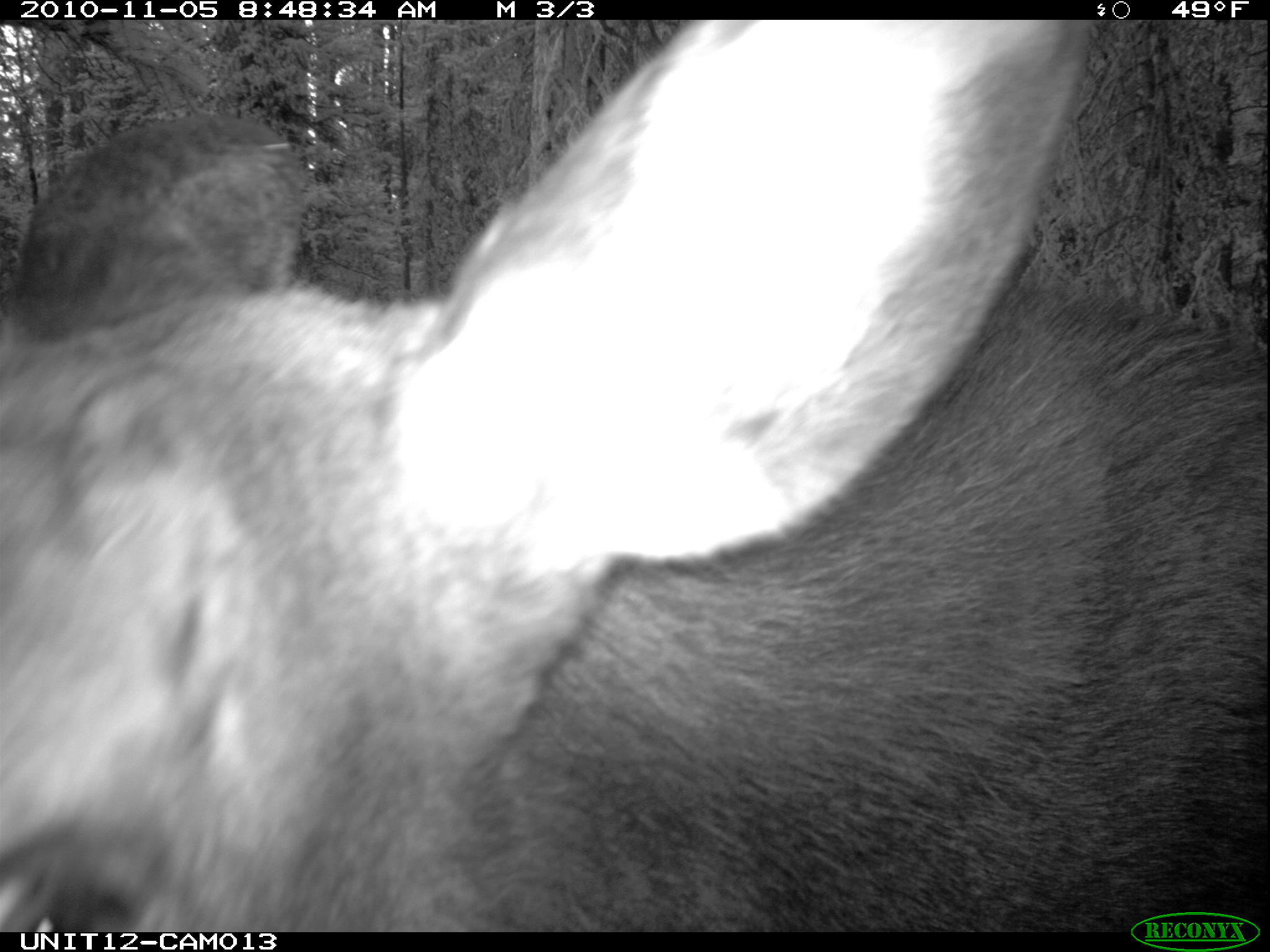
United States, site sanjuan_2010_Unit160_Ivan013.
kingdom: Animalia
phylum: Chordata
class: Mammalia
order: Artiodactyla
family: Cervidae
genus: Alces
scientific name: Alces alces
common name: moose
Alces alces (moose).